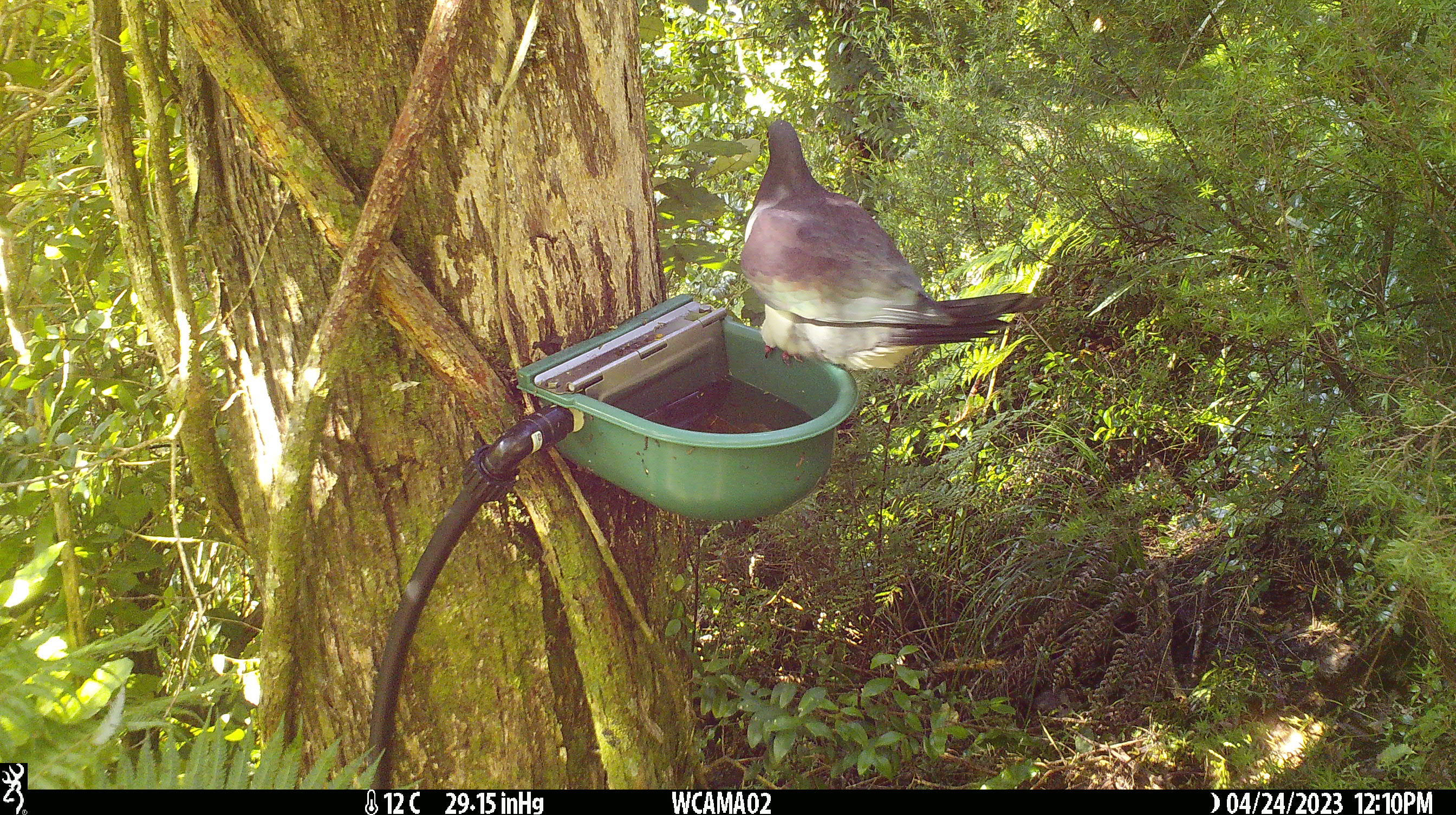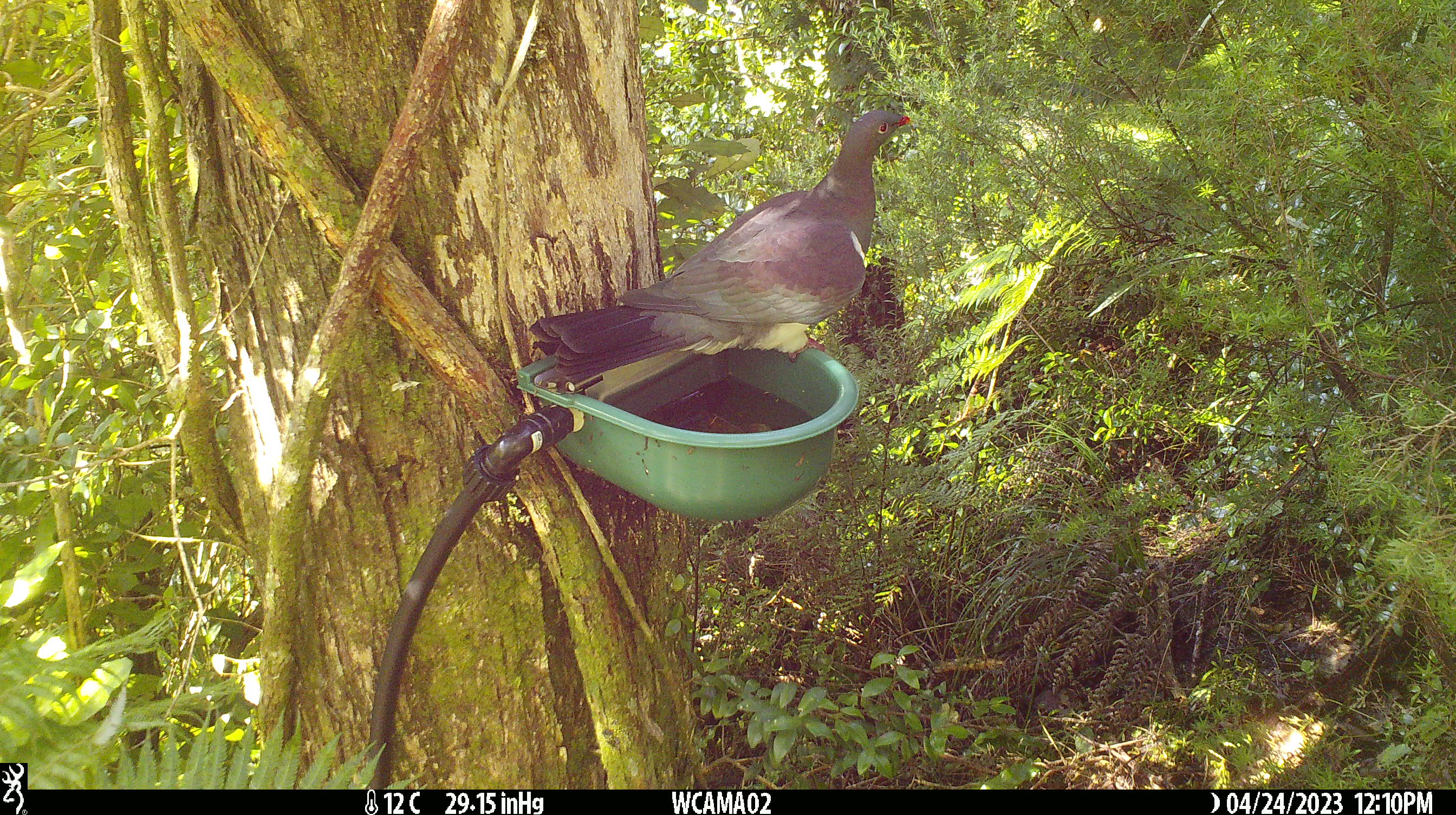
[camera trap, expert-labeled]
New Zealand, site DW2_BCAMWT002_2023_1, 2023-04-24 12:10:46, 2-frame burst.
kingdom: Animalia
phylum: Chordata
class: Aves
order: Columbiformes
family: Columbidae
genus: Hemiphaga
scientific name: Hemiphaga novaeseelandiae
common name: new zealand pigeon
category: kereru